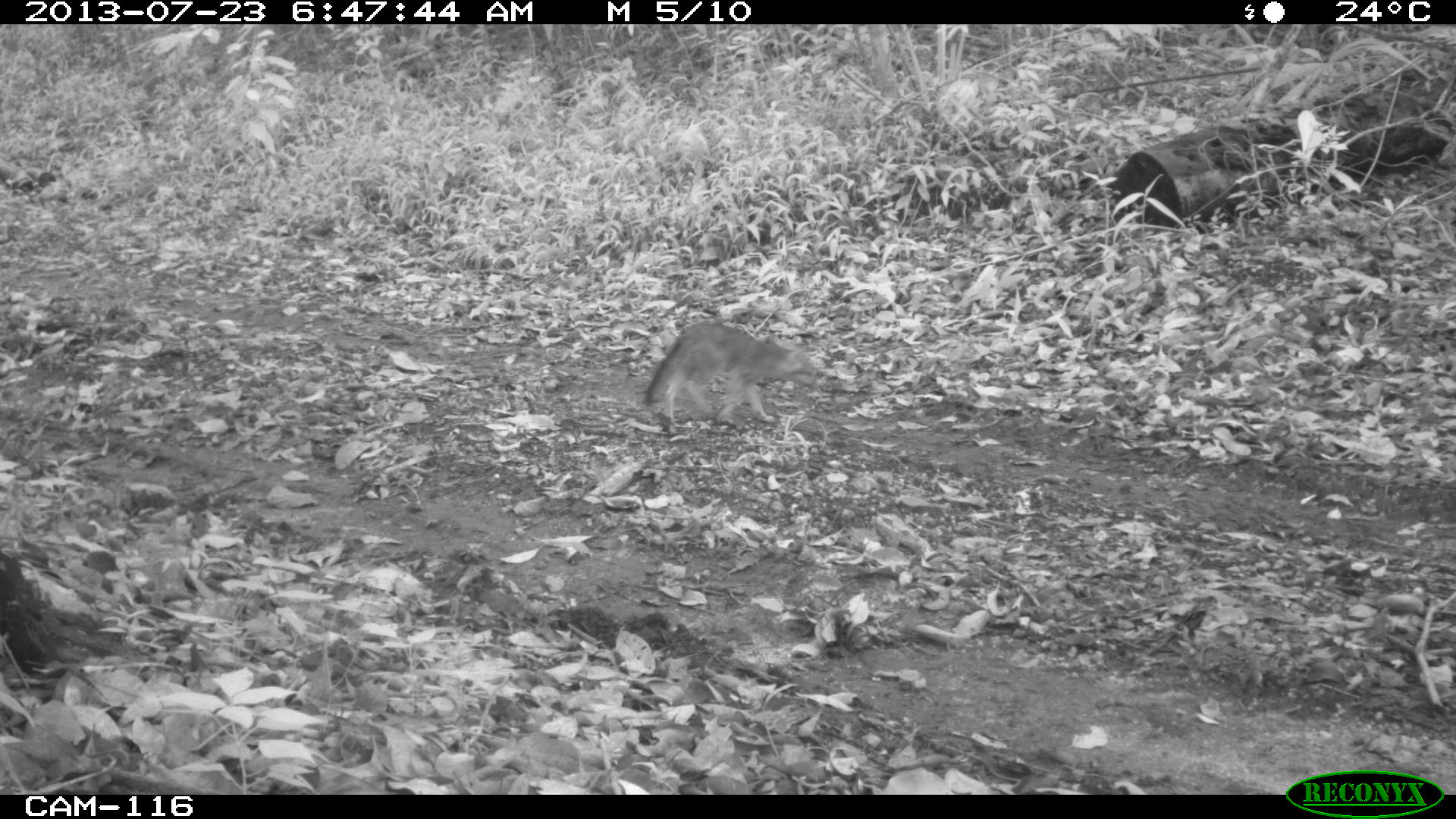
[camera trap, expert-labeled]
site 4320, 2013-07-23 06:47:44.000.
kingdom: Animalia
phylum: Chordata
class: Mammalia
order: Carnivora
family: Canidae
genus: Urocyon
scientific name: Urocyon cinereoargenteus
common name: gray fox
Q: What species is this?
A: Urocyon cinereoargenteus (gray fox).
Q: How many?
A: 1.